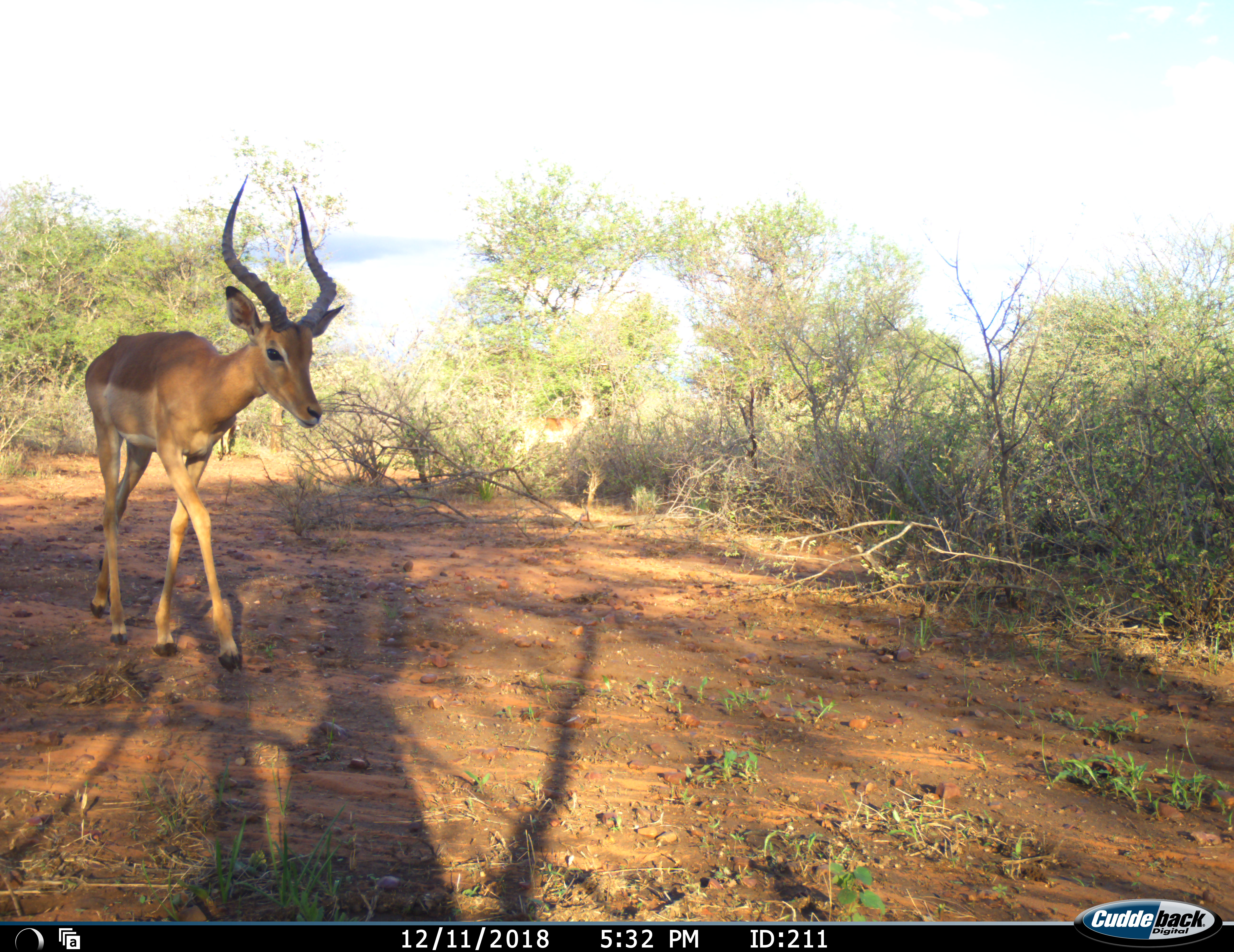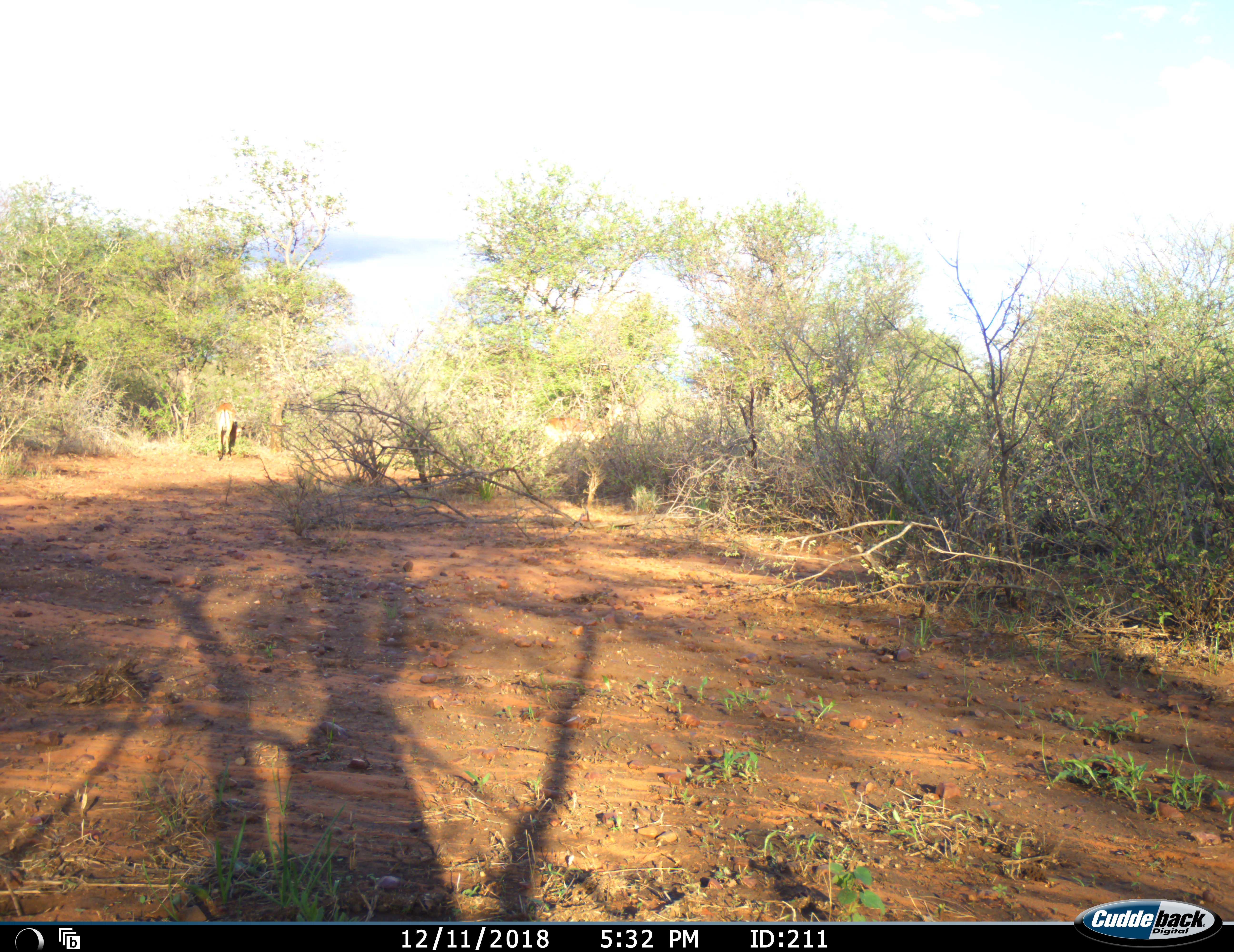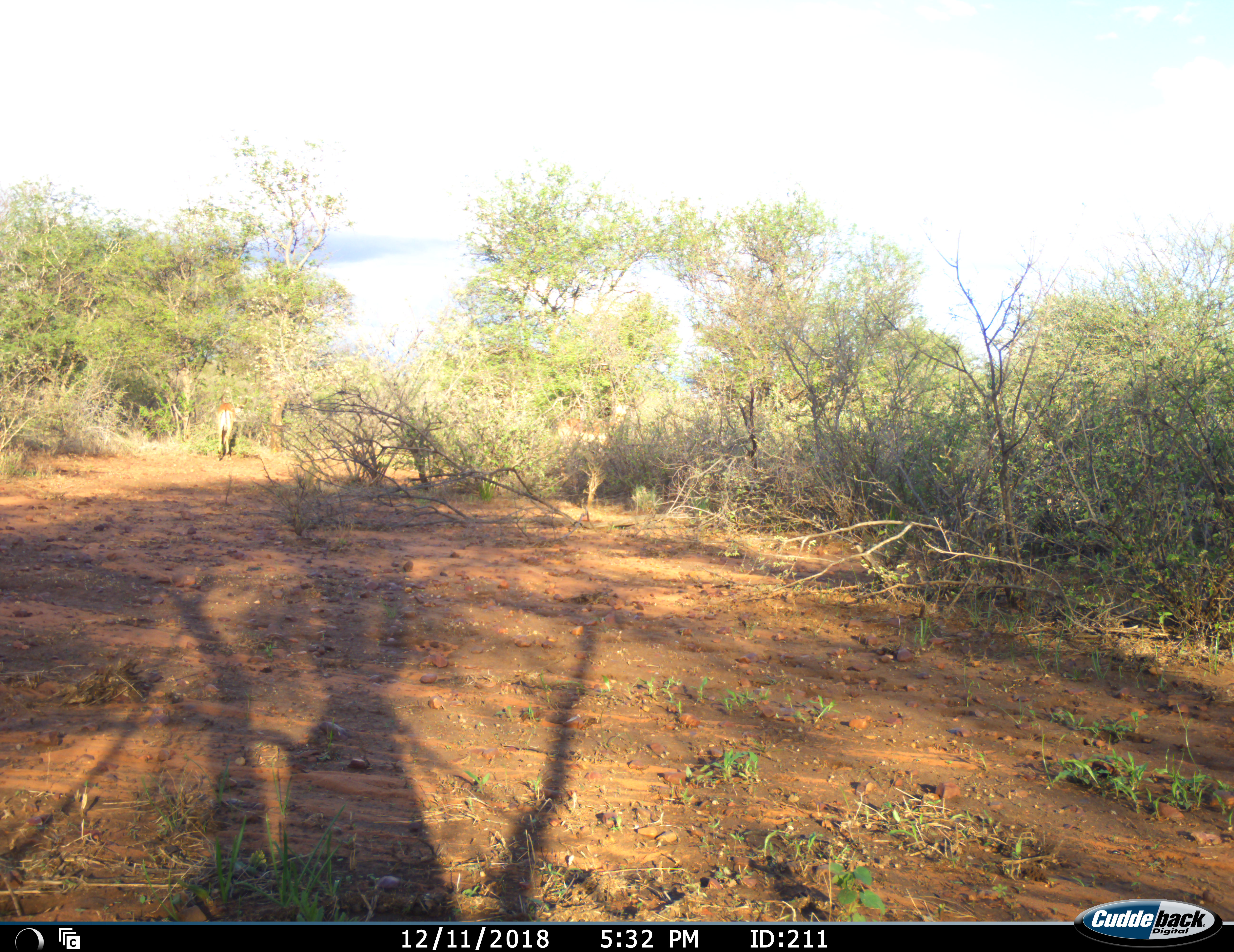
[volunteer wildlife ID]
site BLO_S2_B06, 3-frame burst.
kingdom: Animalia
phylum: Chordata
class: Mammalia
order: Artiodactyla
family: Bovidae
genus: Aepyceros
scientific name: Aepyceros melampus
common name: impala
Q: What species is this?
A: Impala (Aepyceros melampus).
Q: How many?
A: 3.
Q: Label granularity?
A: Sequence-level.